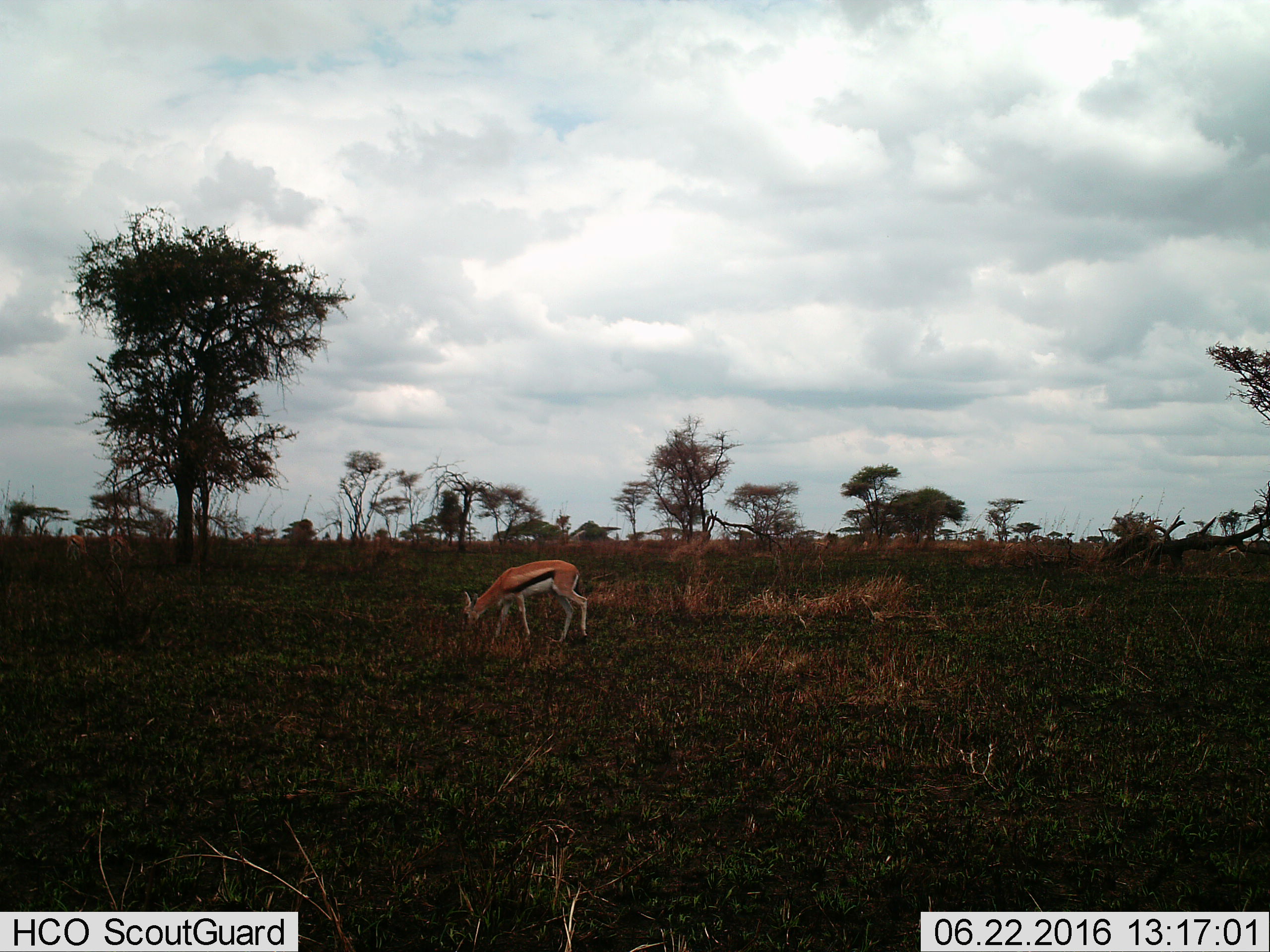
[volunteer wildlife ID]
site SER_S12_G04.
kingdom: Animalia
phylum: Chordata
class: Mammalia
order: Artiodactyla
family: Bovidae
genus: Eudorcas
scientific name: Eudorcas thomsonii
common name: thomson's gazelle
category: gazellethomsons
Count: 1.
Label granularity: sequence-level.